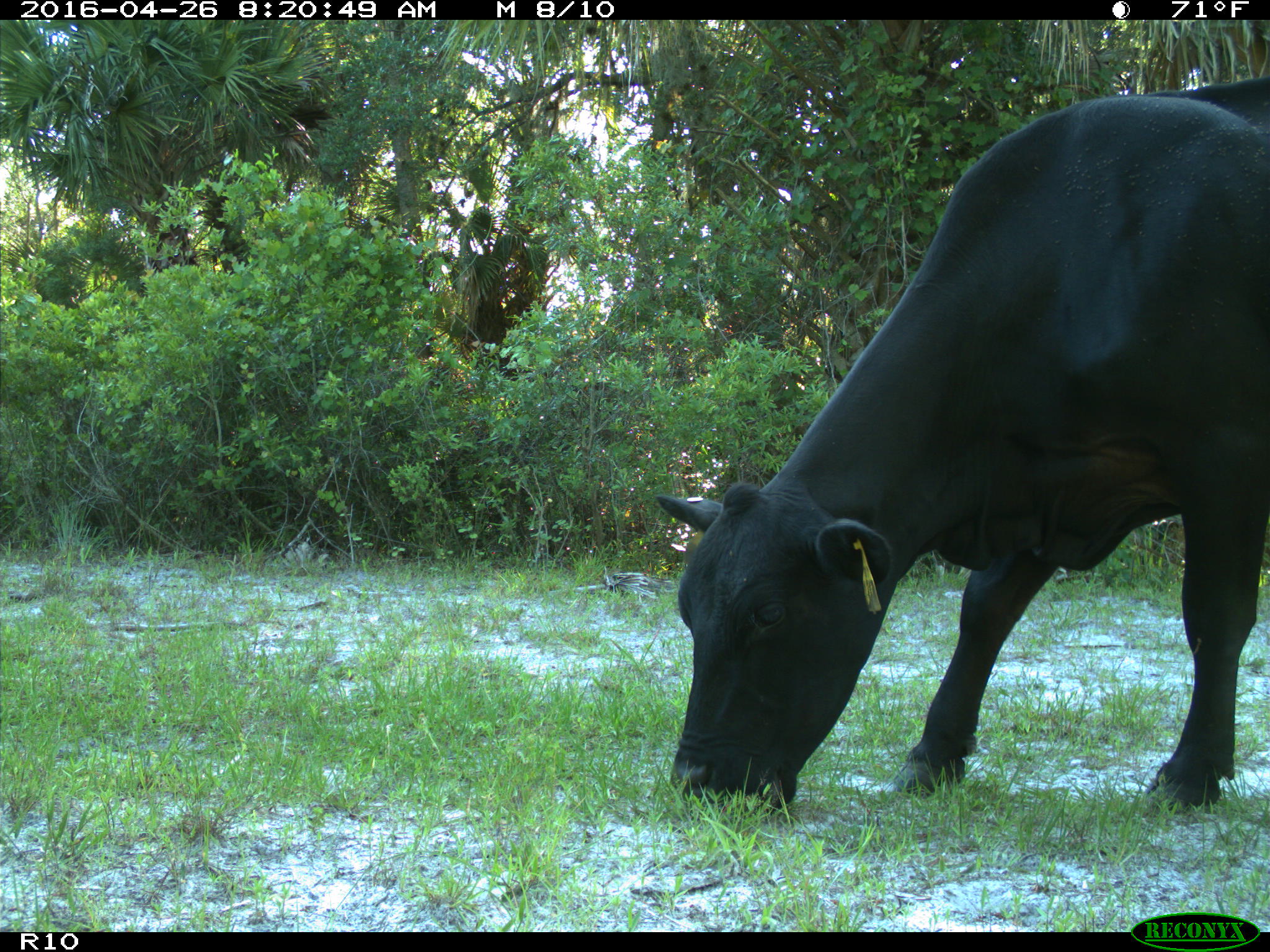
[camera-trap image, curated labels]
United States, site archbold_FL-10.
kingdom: Animalia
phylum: Chordata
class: Mammalia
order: Artiodactyla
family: Bovidae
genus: Bos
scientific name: Bos taurus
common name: domestic cow